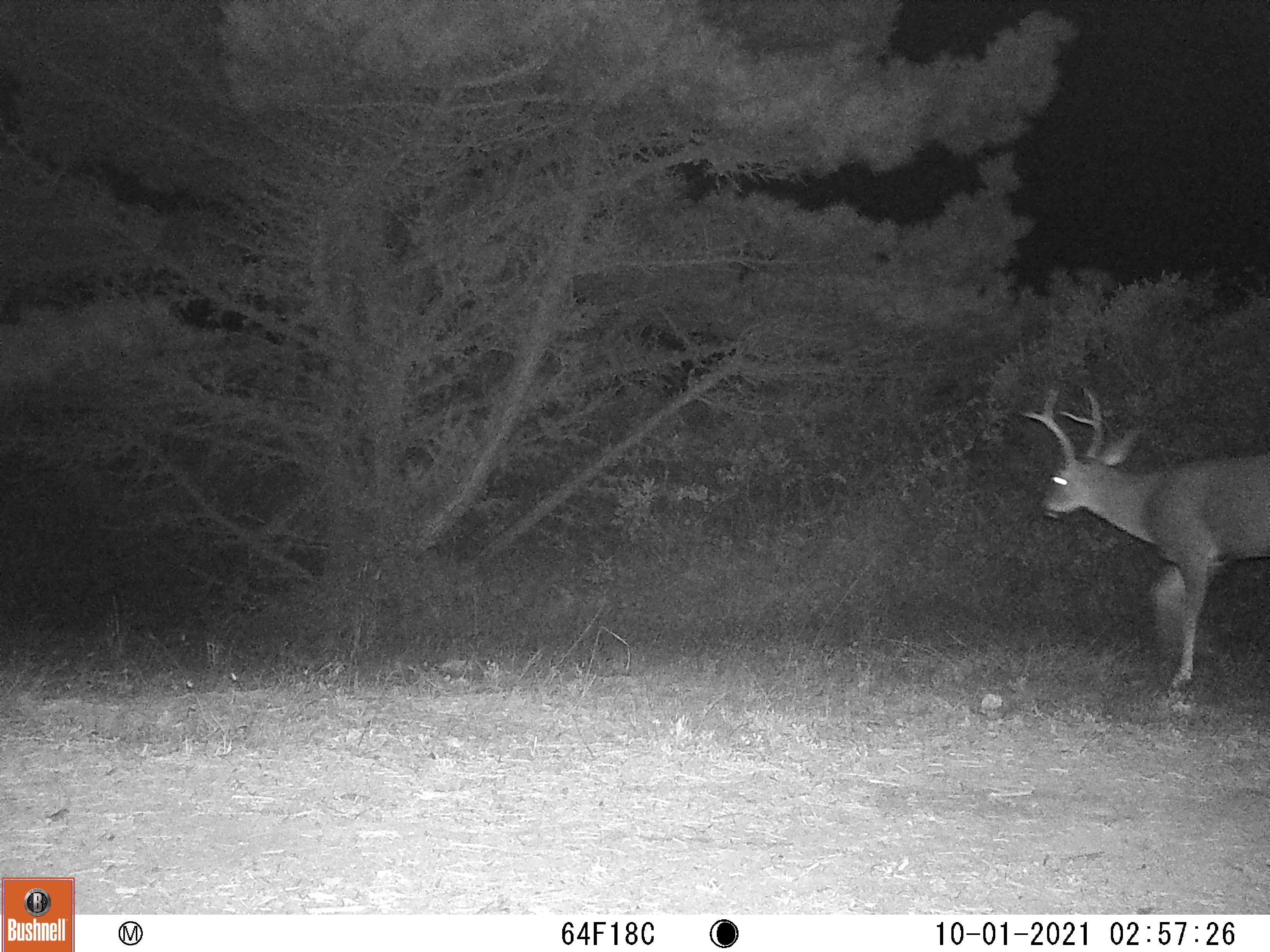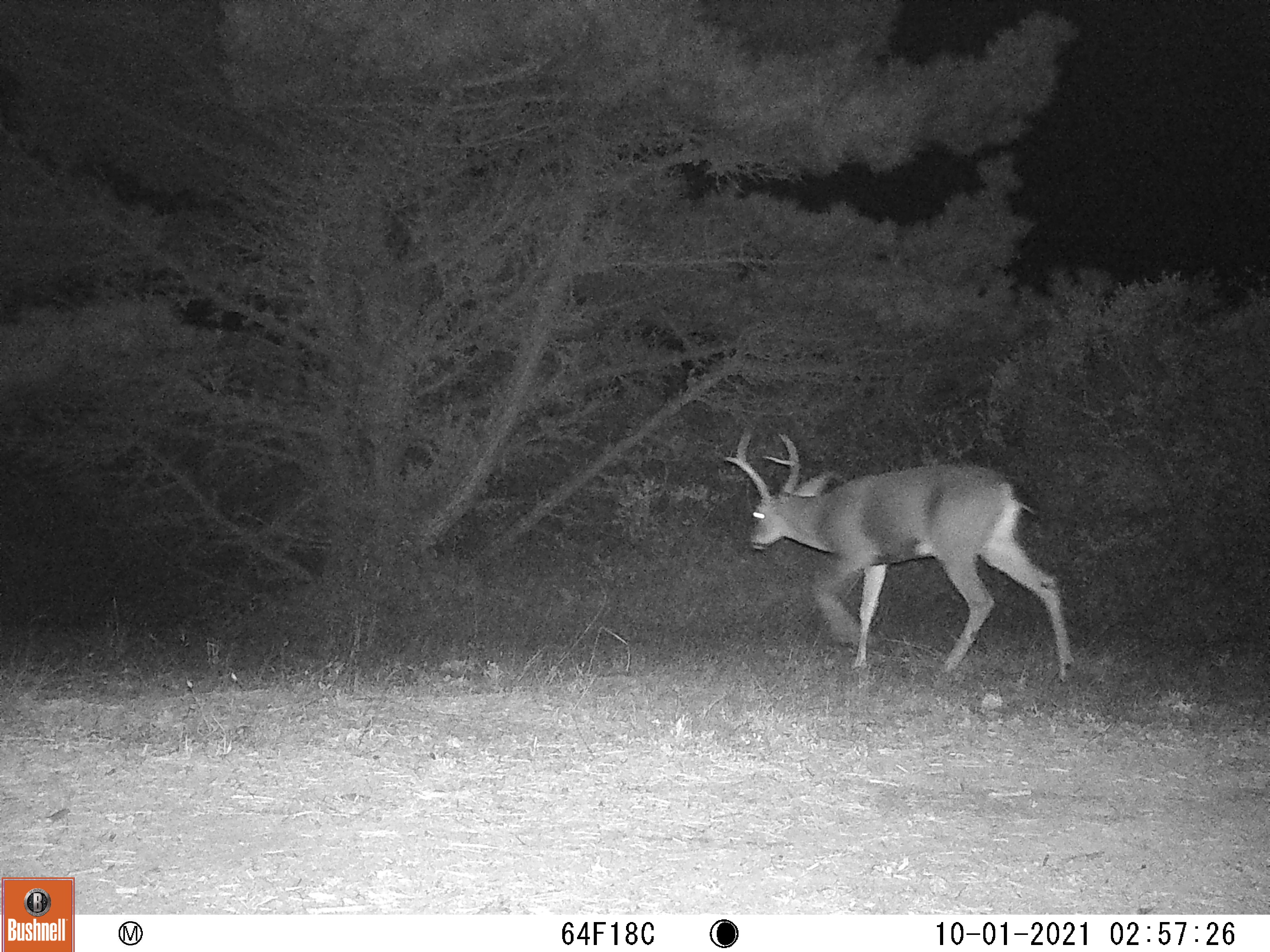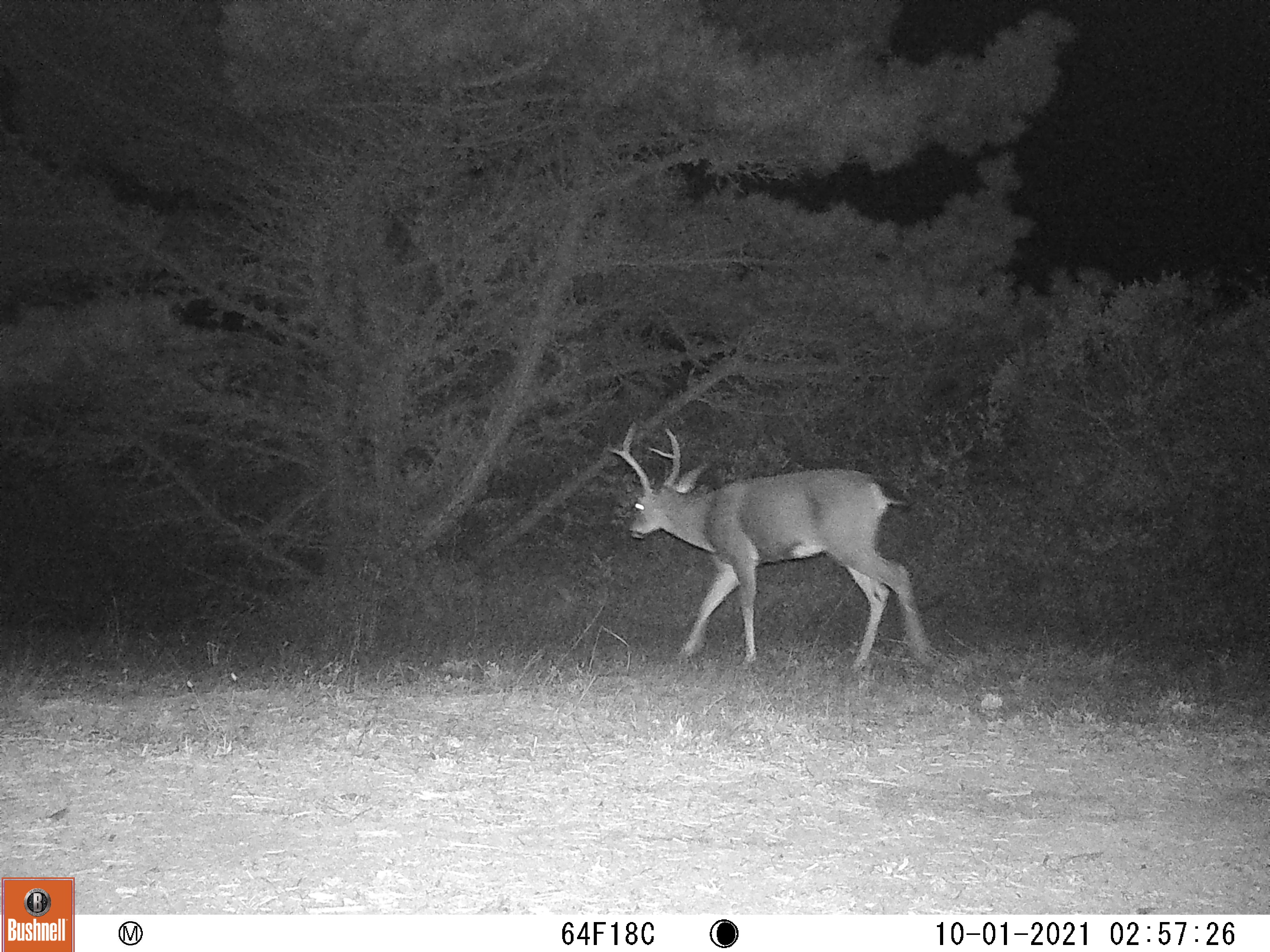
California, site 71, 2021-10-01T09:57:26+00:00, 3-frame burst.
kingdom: Animalia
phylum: Chordata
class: Mammalia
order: Artiodactyla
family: Cervidae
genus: Odocoileus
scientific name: Odocoileus hemionus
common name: mule deer